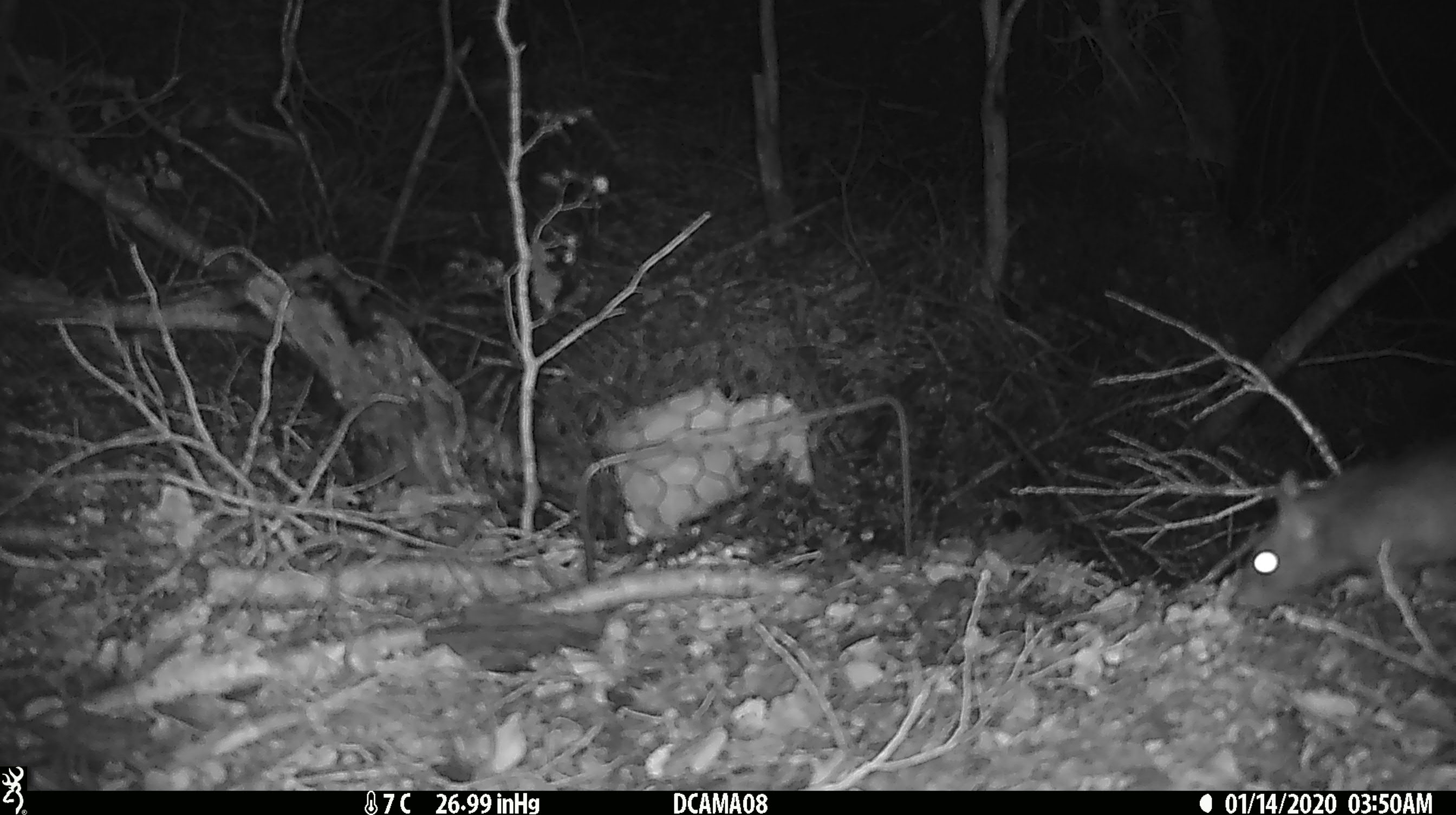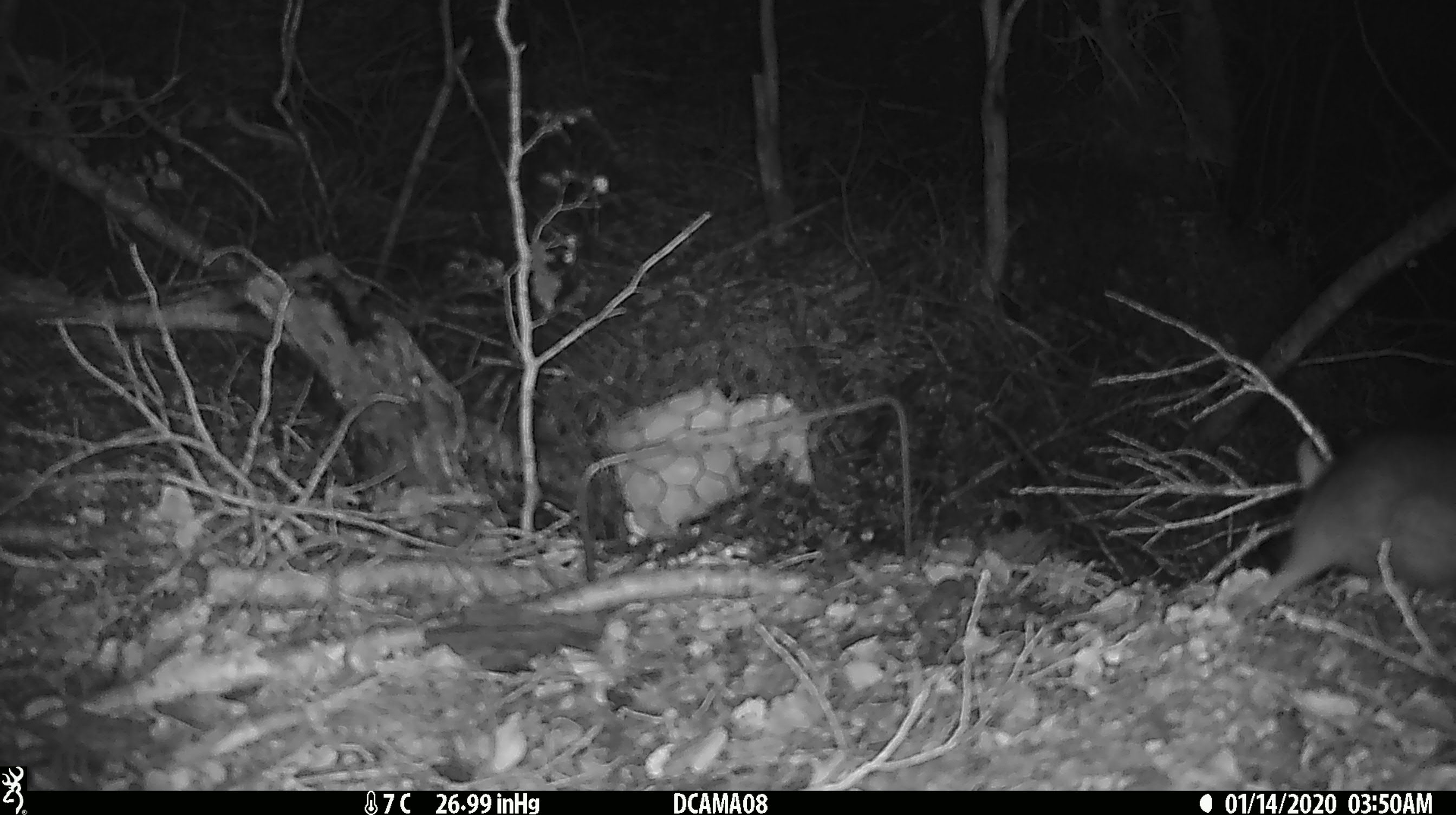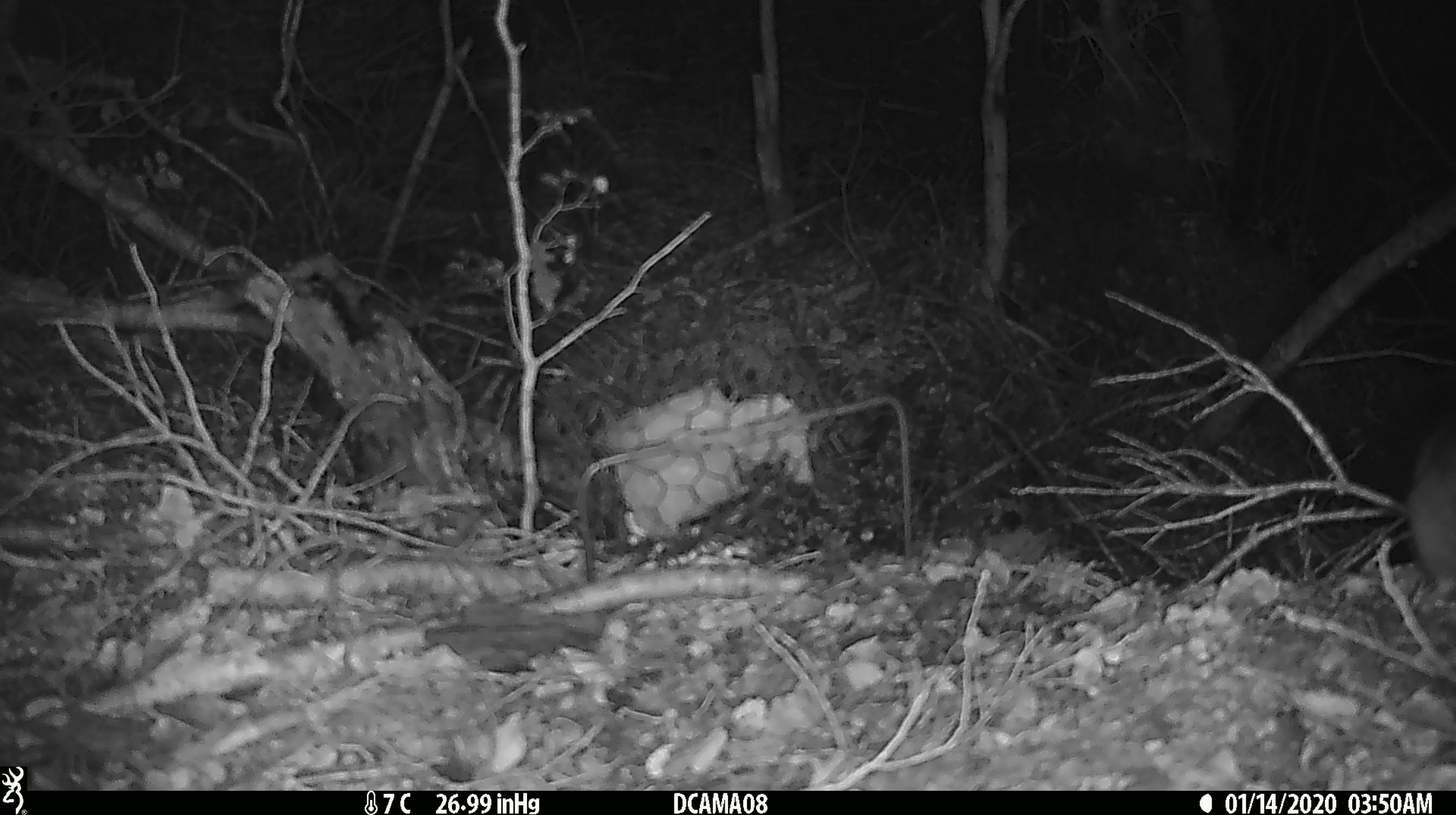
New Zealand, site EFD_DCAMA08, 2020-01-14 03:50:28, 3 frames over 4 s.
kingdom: Animalia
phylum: Chordata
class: Mammalia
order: Rodentia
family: Muridae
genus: Rattus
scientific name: Rattus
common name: rat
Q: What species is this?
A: Rat (Rattus).